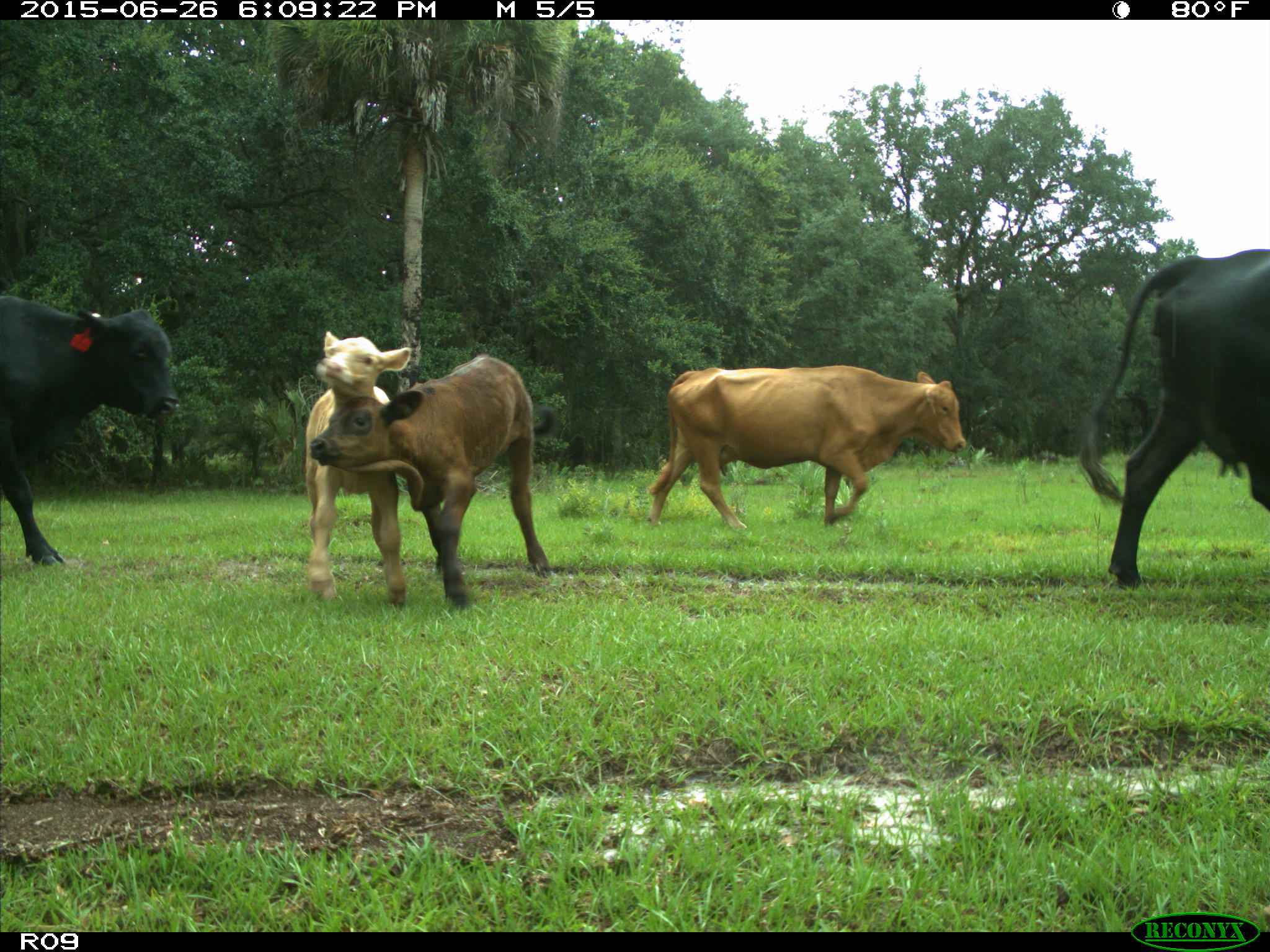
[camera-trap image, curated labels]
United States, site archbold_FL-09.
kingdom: Animalia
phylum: Chordata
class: Mammalia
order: Artiodactyla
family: Bovidae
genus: Bos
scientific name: Bos taurus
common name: domestic cow